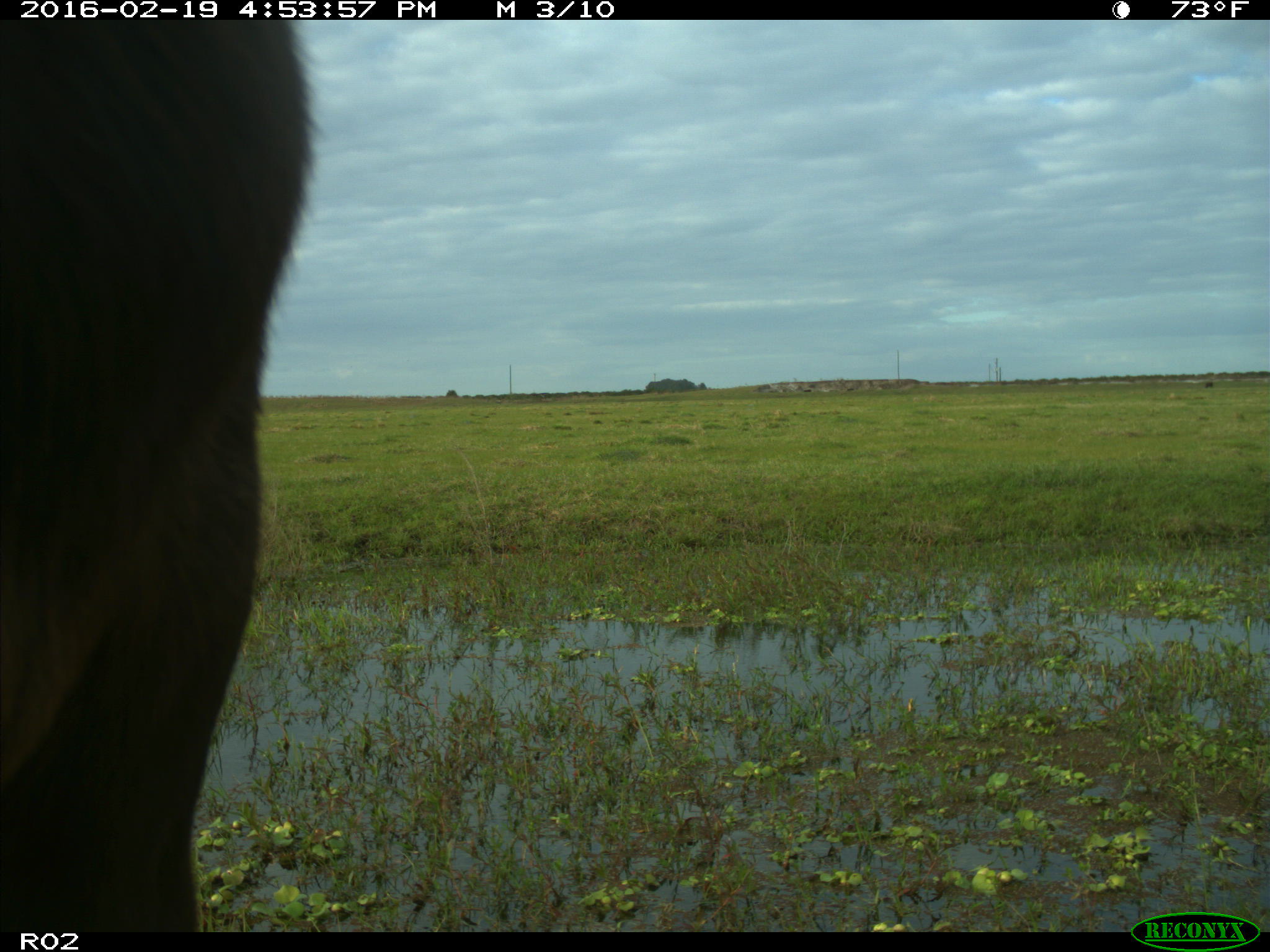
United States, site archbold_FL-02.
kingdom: Animalia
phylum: Chordata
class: Mammalia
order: Artiodactyla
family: Bovidae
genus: Bos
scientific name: Bos taurus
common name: domestic cow